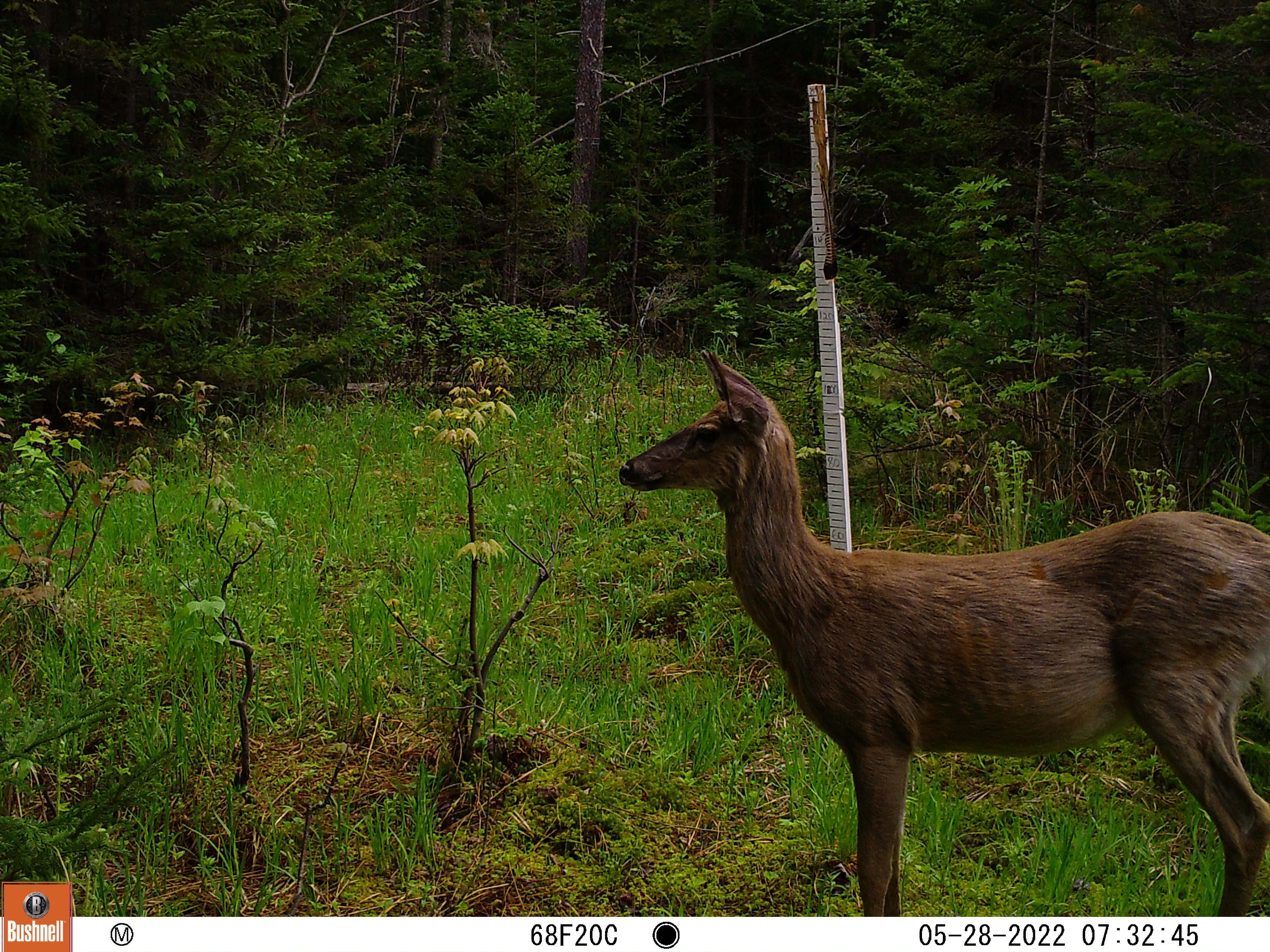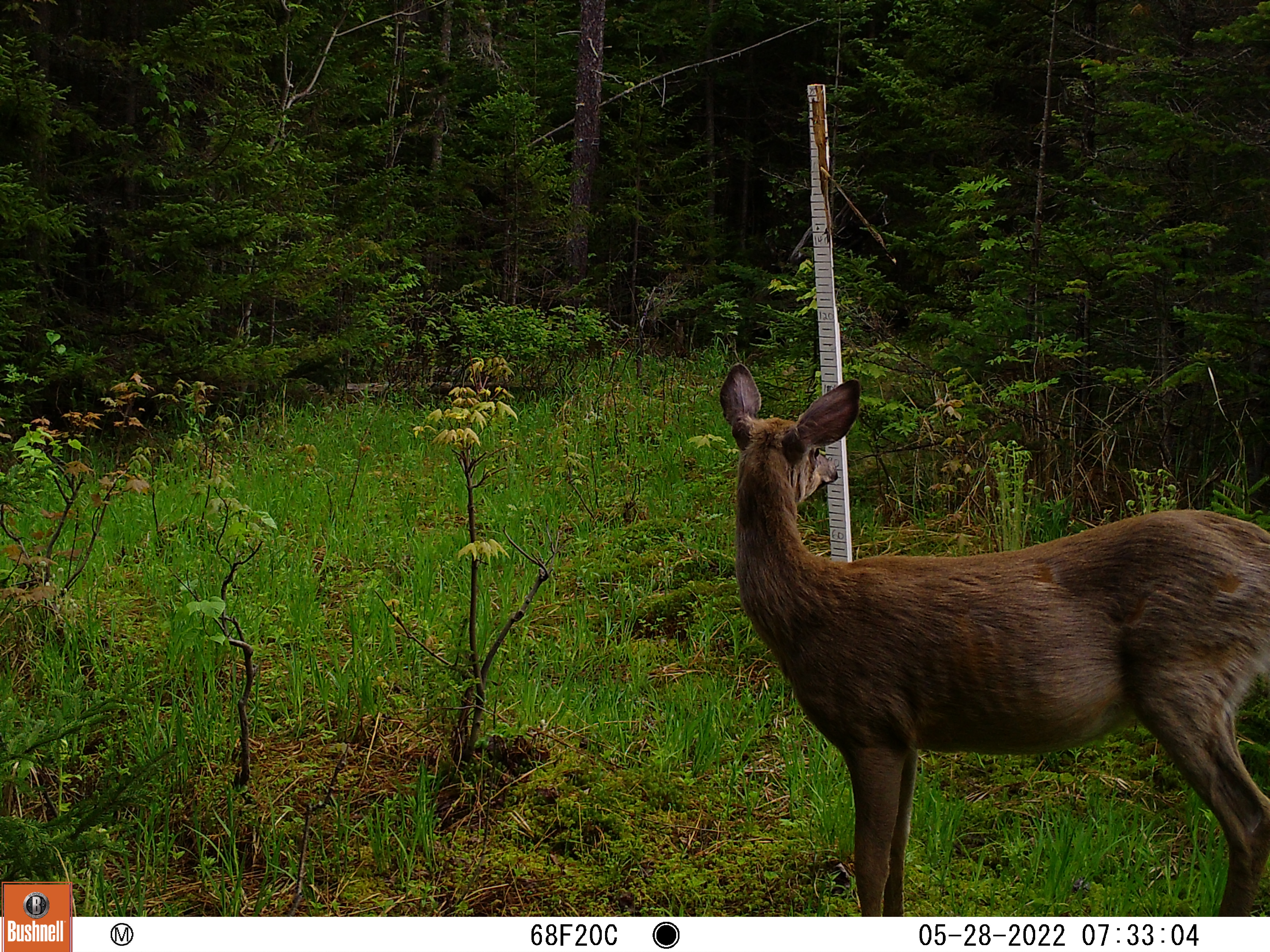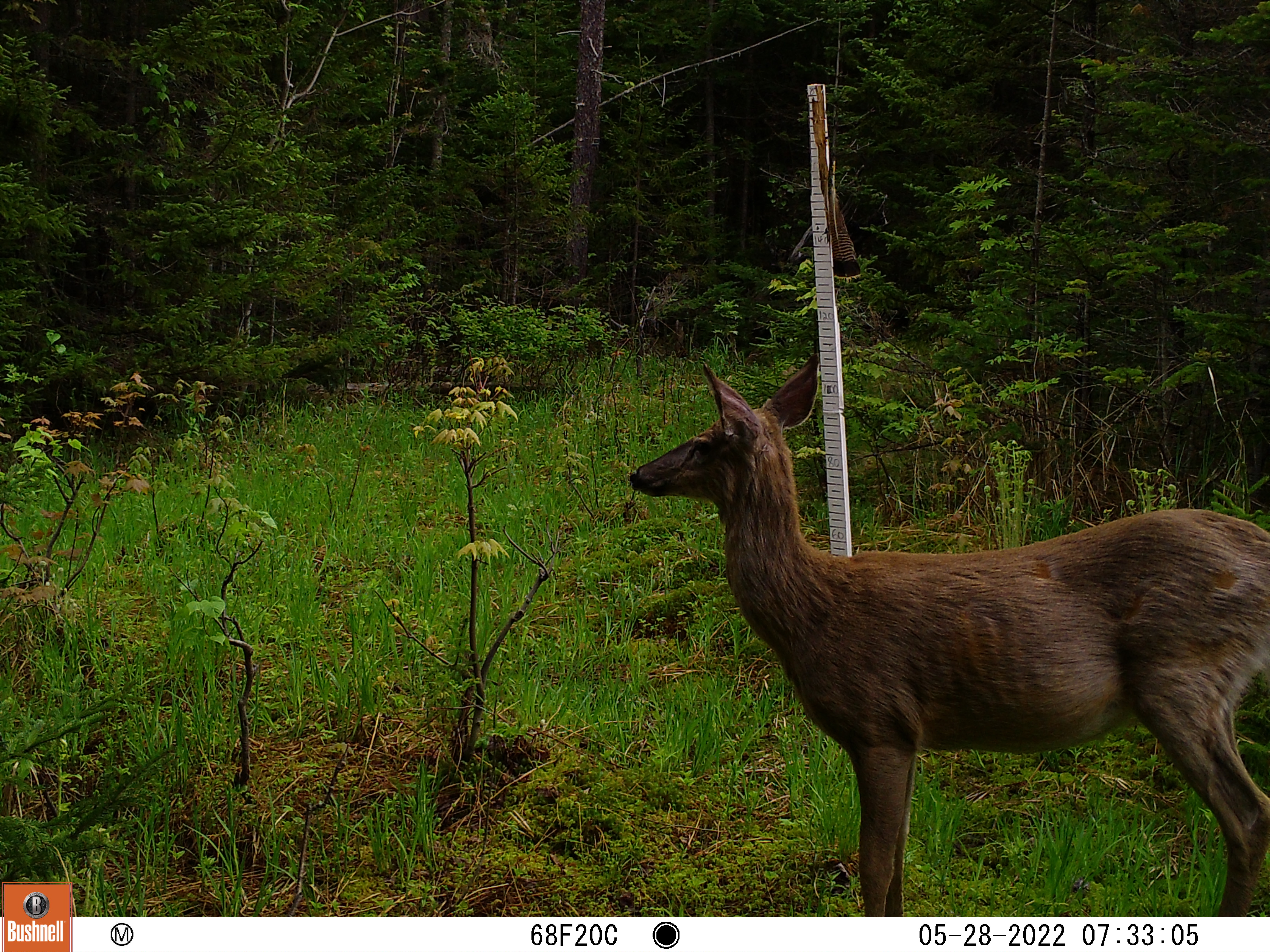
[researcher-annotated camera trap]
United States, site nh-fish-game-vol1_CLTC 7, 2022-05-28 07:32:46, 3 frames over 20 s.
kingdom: Animalia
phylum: Chordata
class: Mammalia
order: Artiodactyla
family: Cervidae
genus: Odocoileus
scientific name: Odocoileus virginianus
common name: white-tailed deer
White-tailed deer (Odocoileus virginianus).